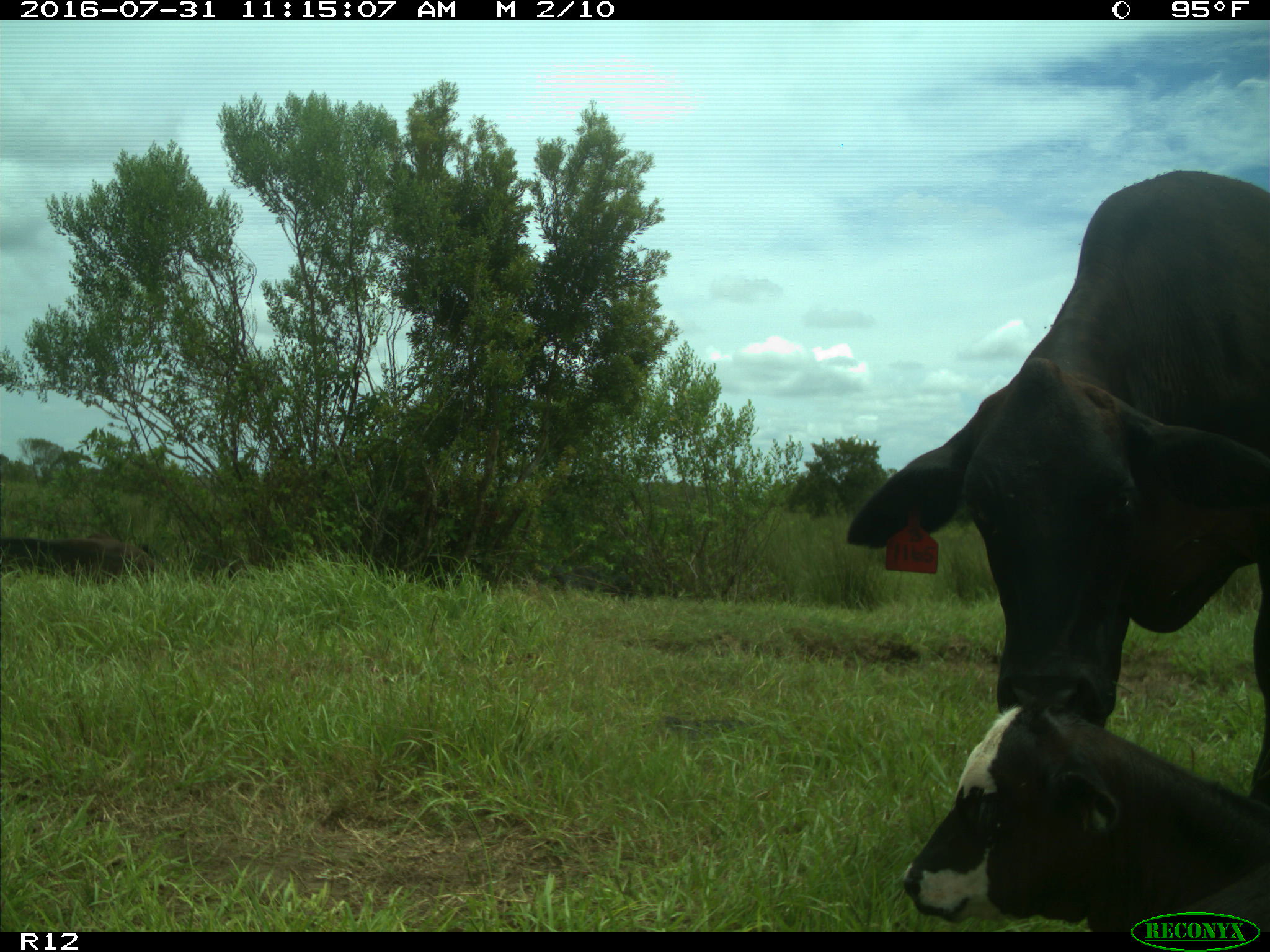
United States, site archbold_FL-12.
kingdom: Animalia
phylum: Chordata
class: Mammalia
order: Artiodactyla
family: Bovidae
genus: Bos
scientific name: Bos taurus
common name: domestic cow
Bos taurus (domestic cow).